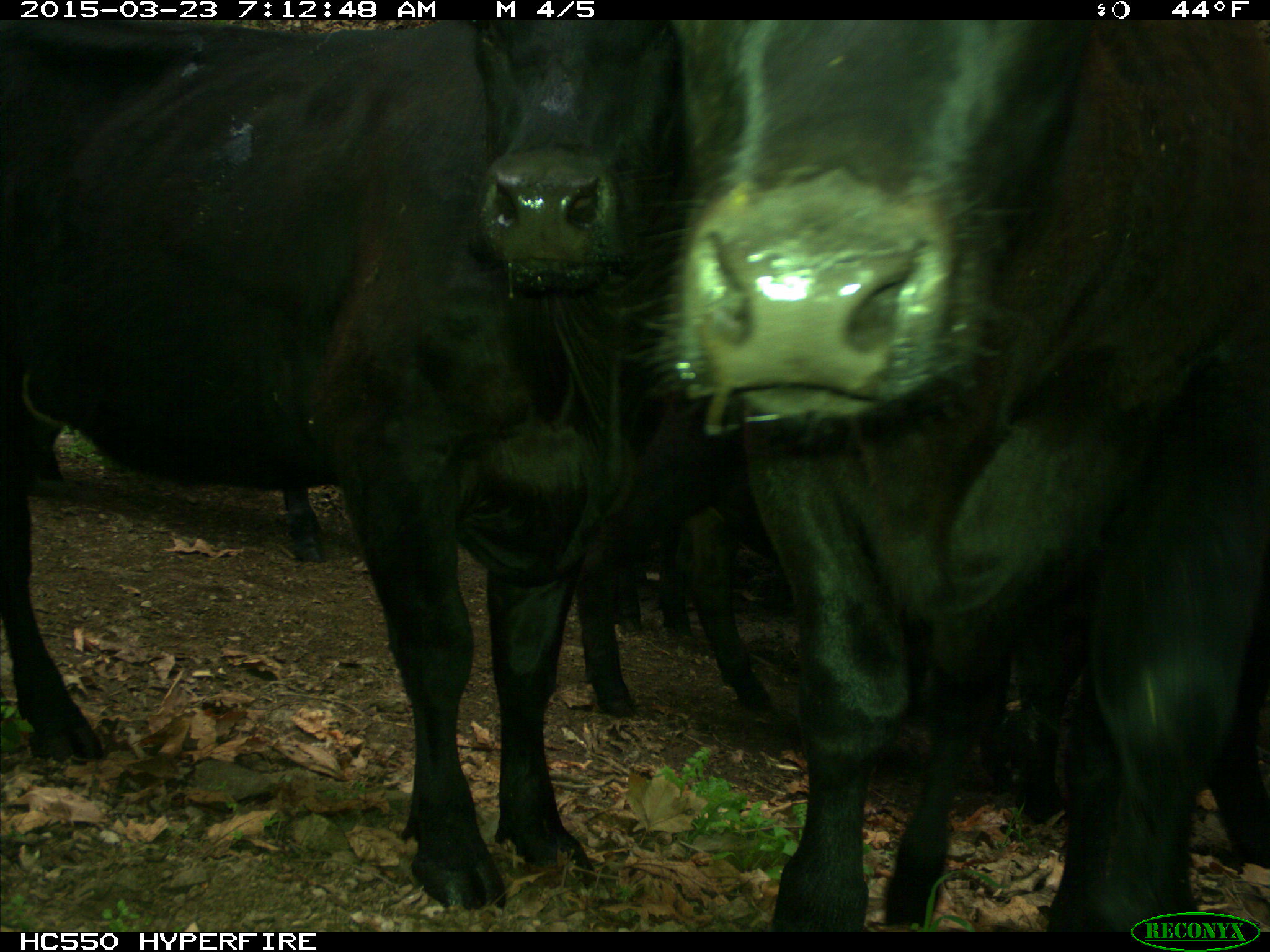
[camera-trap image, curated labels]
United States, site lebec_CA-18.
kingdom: Animalia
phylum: Chordata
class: Mammalia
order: Artiodactyla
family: Bovidae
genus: Bos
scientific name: Bos taurus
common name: domestic cow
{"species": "Bos taurus (domestic cow)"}